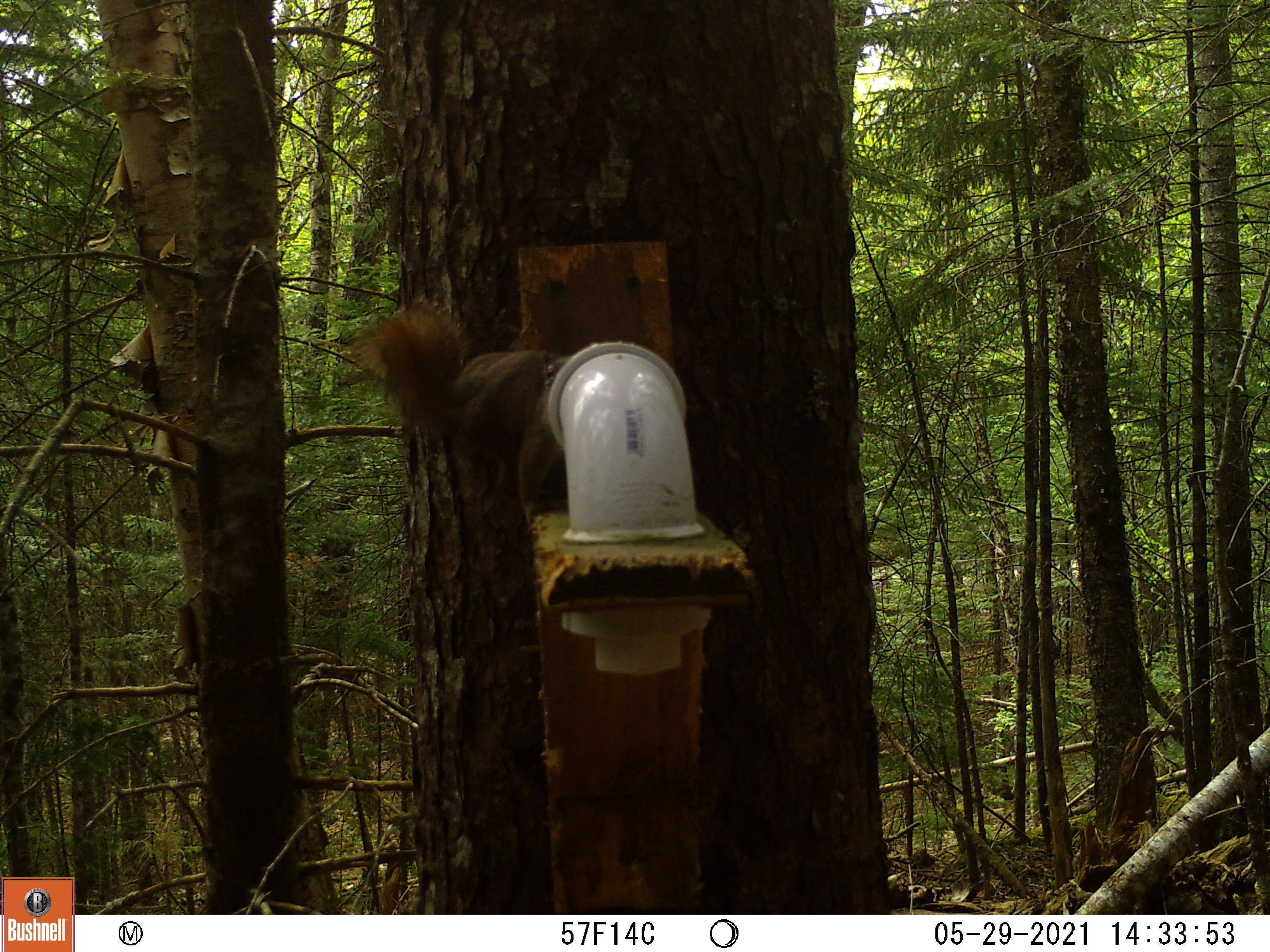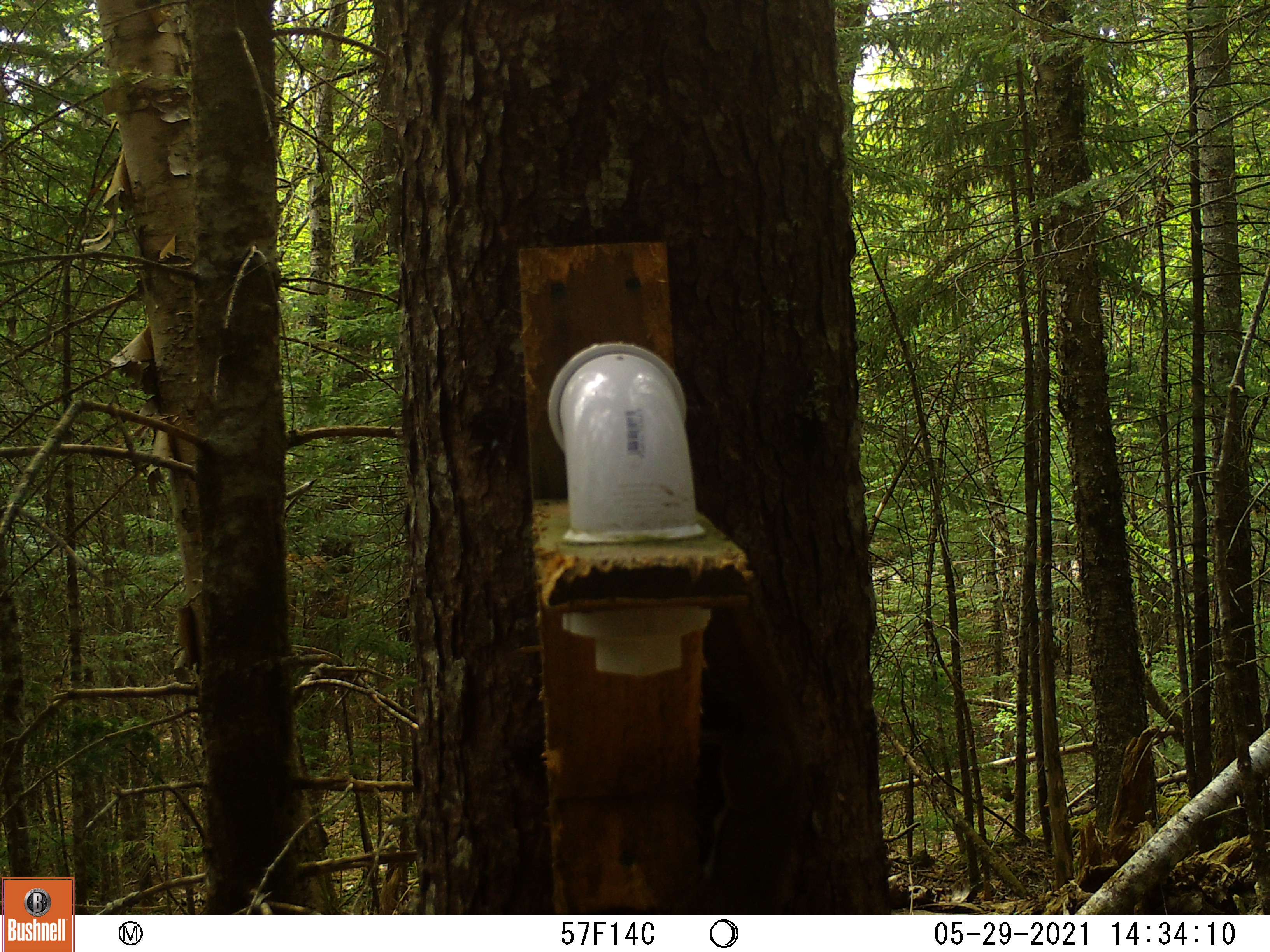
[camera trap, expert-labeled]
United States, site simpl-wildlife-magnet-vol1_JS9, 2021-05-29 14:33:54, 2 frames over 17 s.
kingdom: Animalia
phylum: Chordata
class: Mammalia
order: Rodentia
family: Sciuridae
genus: Tamiasciurus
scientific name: Tamiasciurus hudsonicus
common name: red squirrel